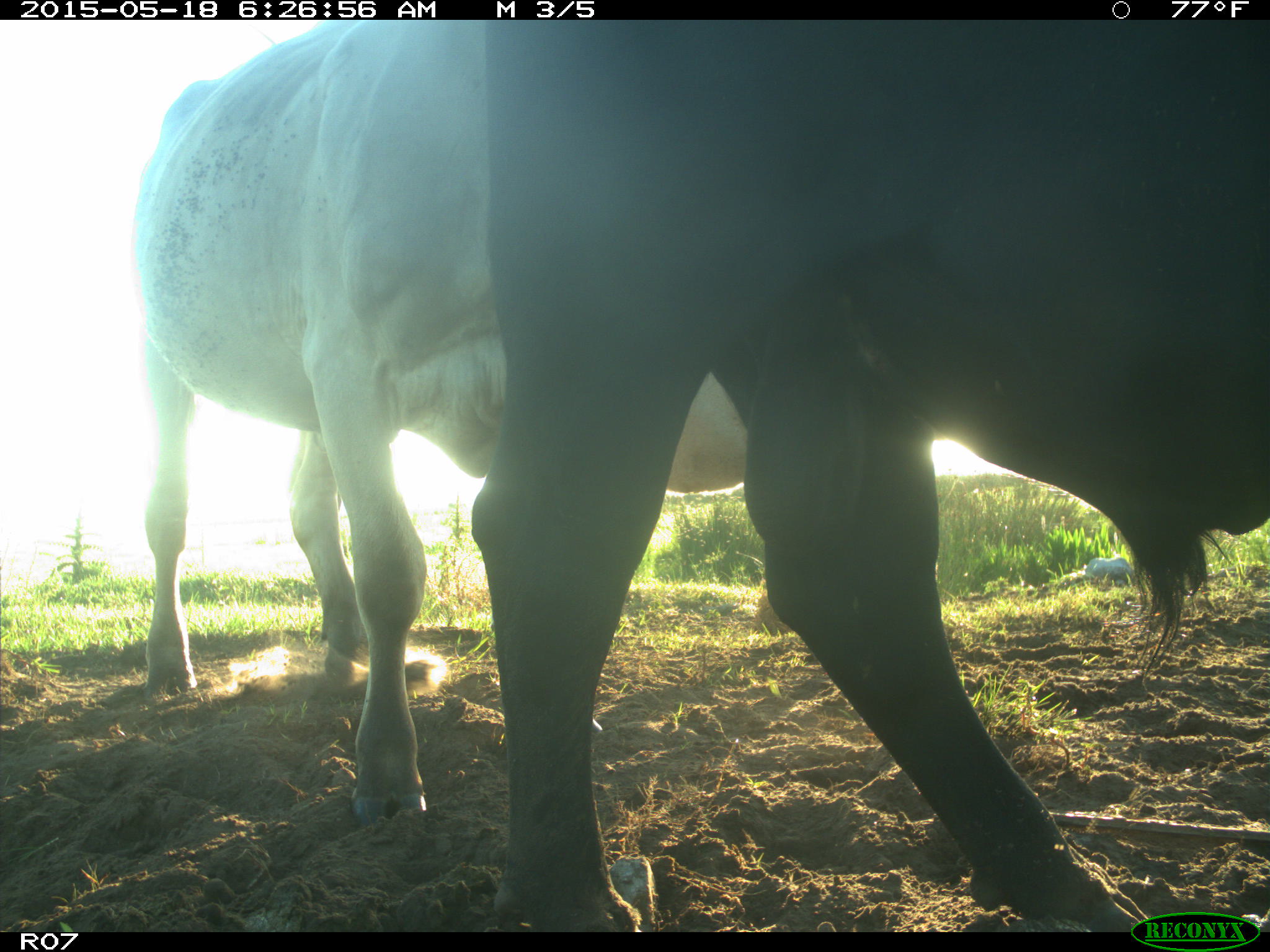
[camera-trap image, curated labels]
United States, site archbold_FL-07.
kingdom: Animalia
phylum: Chordata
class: Mammalia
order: Artiodactyla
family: Bovidae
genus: Bos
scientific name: Bos taurus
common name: domestic cow